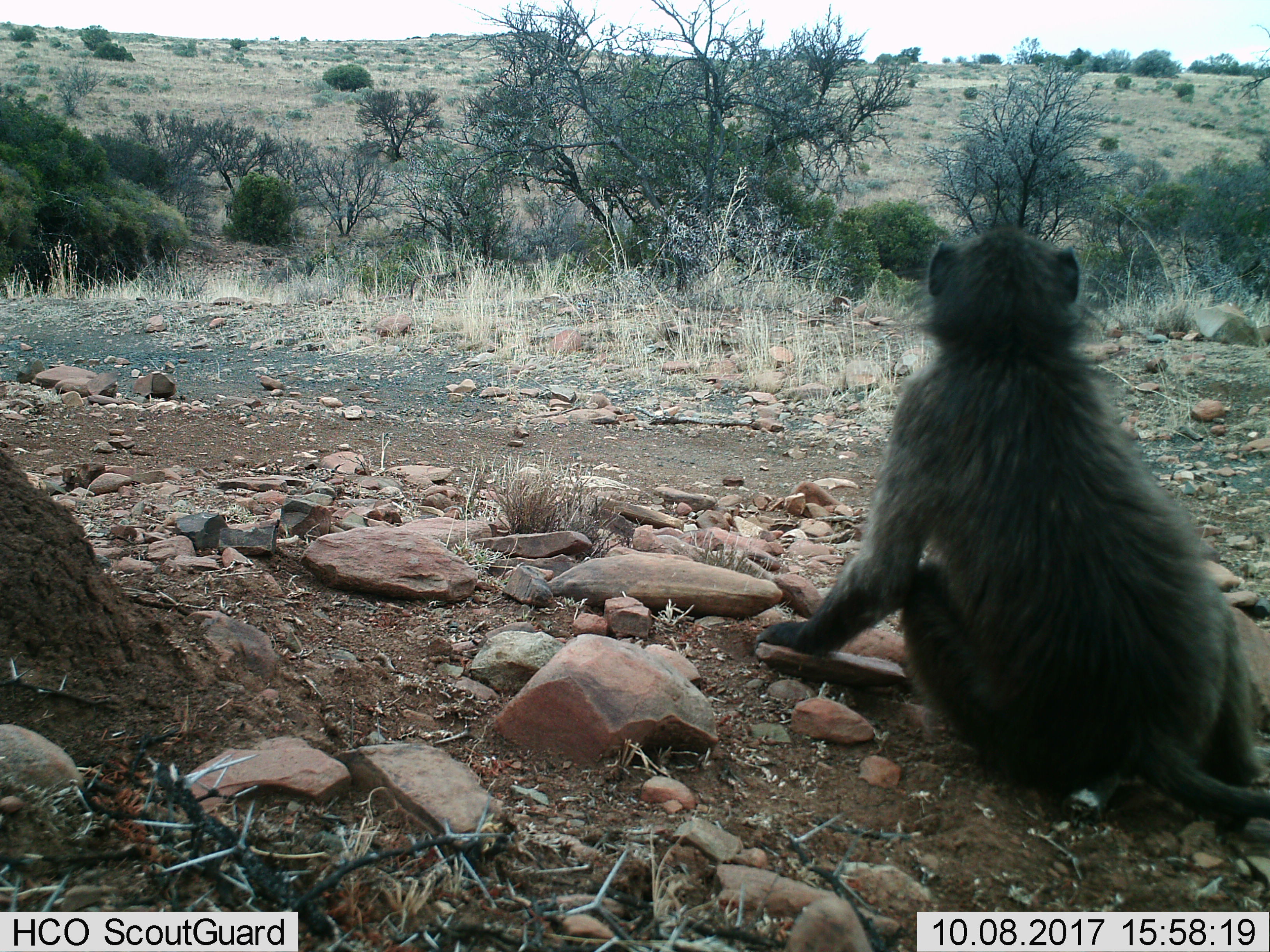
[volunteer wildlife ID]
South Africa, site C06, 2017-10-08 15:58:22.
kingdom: Animalia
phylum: Chordata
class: Mammalia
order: Primates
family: Cercopithecidae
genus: Papio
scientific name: Papio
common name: baboon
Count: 1.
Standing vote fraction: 29%.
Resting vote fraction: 71%.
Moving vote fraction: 29%.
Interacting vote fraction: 0%.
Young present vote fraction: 0%.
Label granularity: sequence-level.